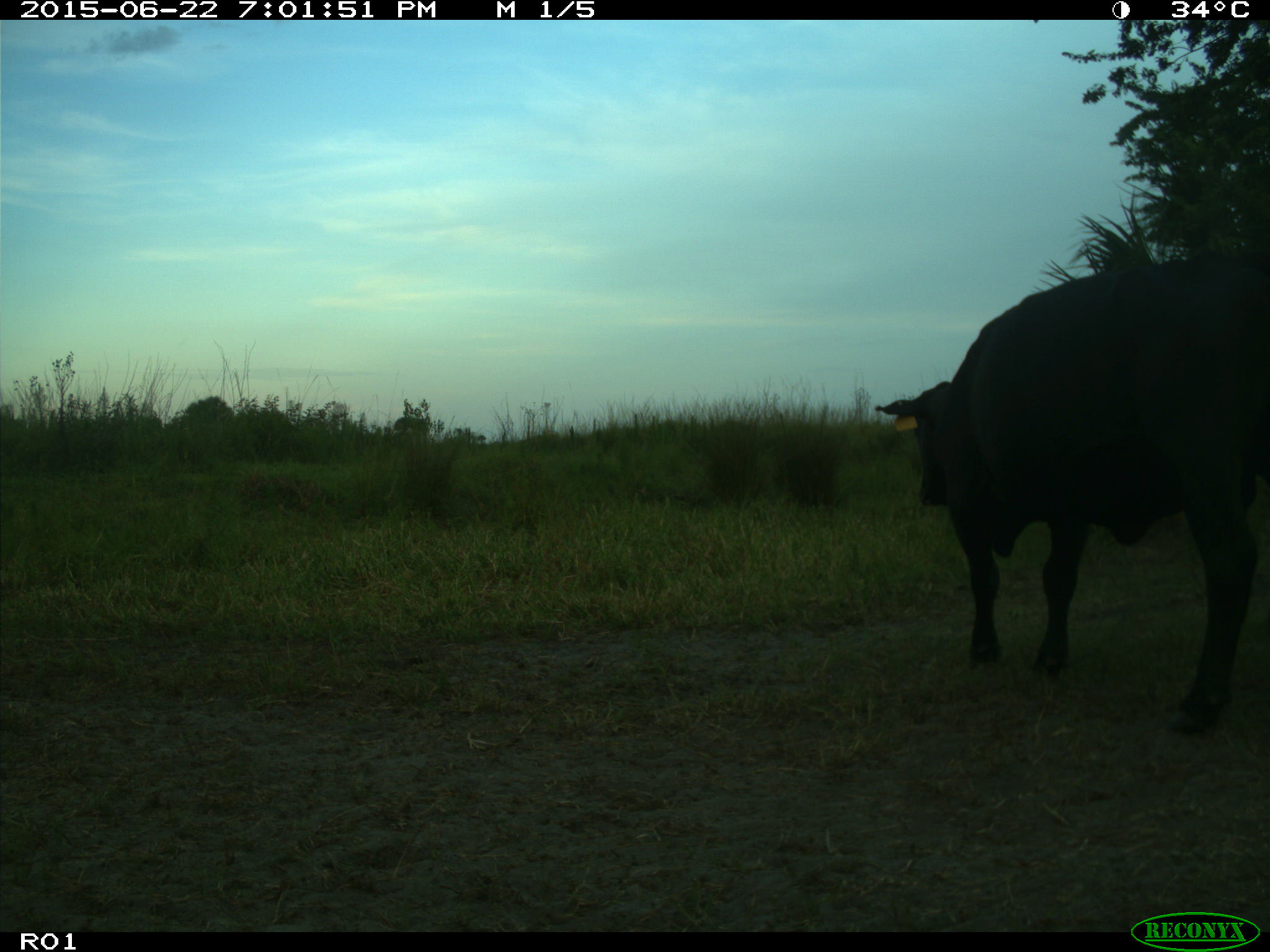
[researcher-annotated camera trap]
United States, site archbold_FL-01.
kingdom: Animalia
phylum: Chordata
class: Mammalia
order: Artiodactyla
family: Bovidae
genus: Bos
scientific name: Bos taurus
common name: domestic cow